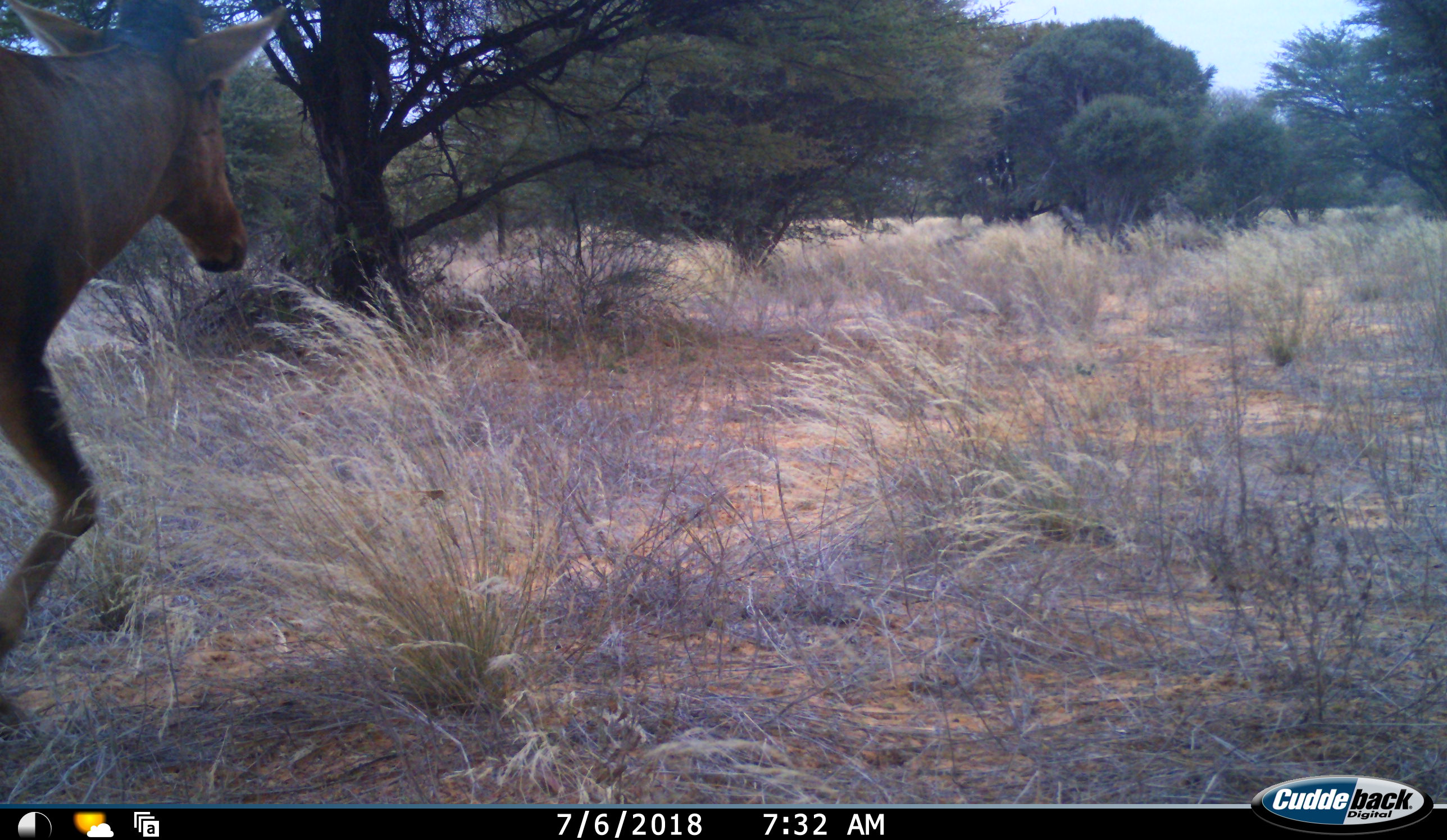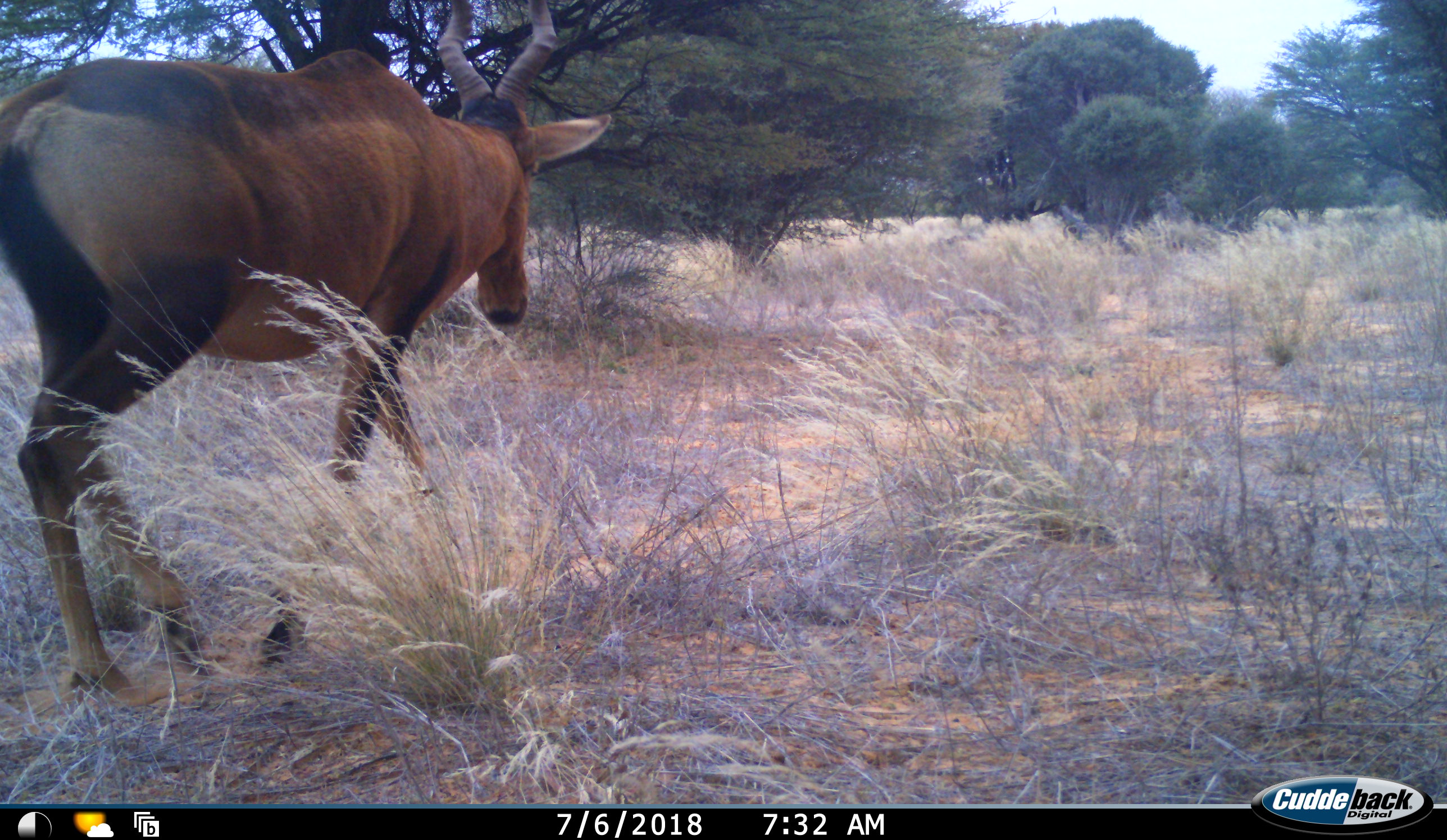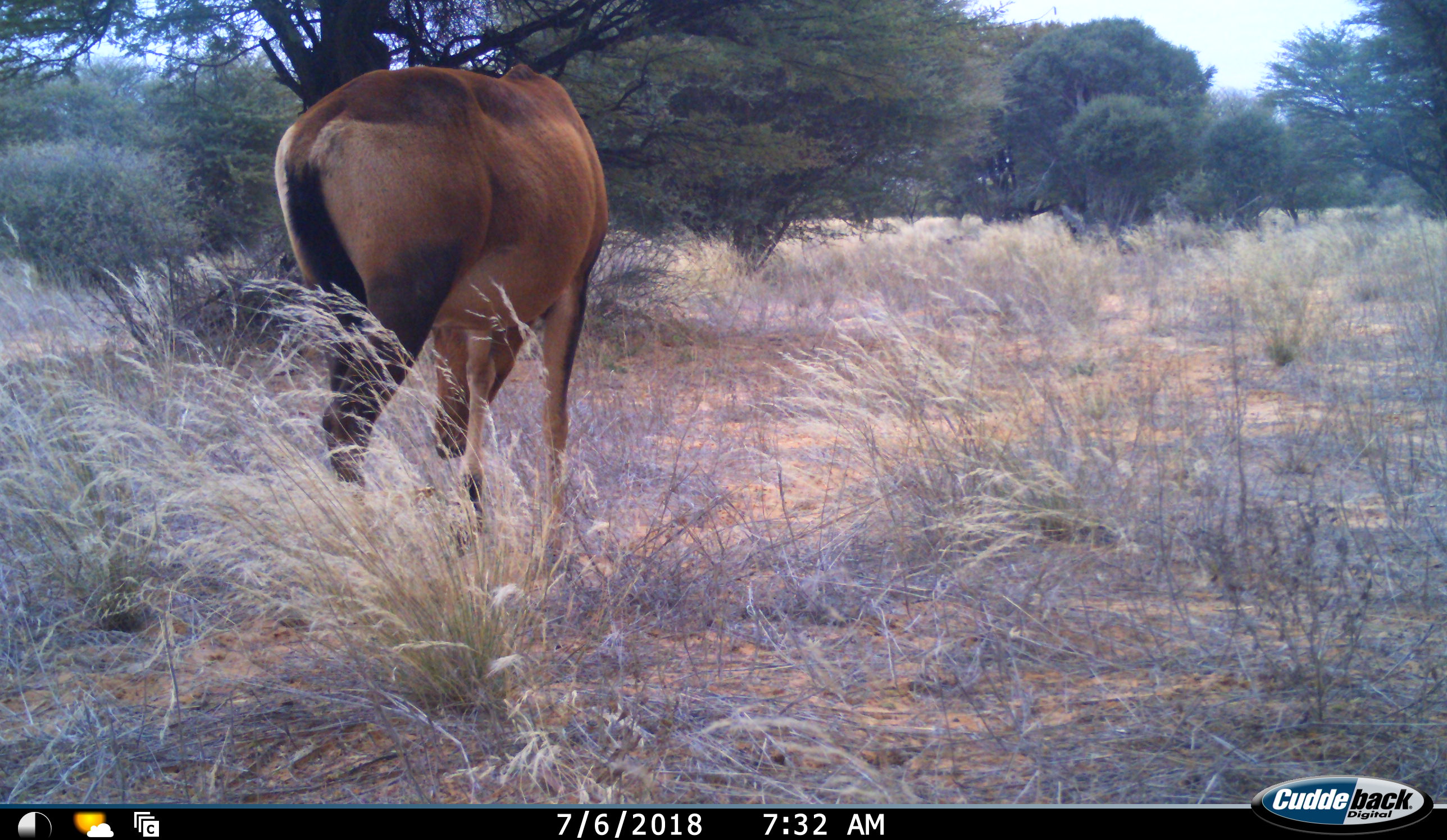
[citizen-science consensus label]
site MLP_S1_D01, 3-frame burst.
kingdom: Animalia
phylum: Chordata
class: Mammalia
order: Artiodactyla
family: Bovidae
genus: Alcelaphus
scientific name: Alcelaphus buselaphus caama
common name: red hartebeest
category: hartebeestred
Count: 1.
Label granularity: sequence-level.